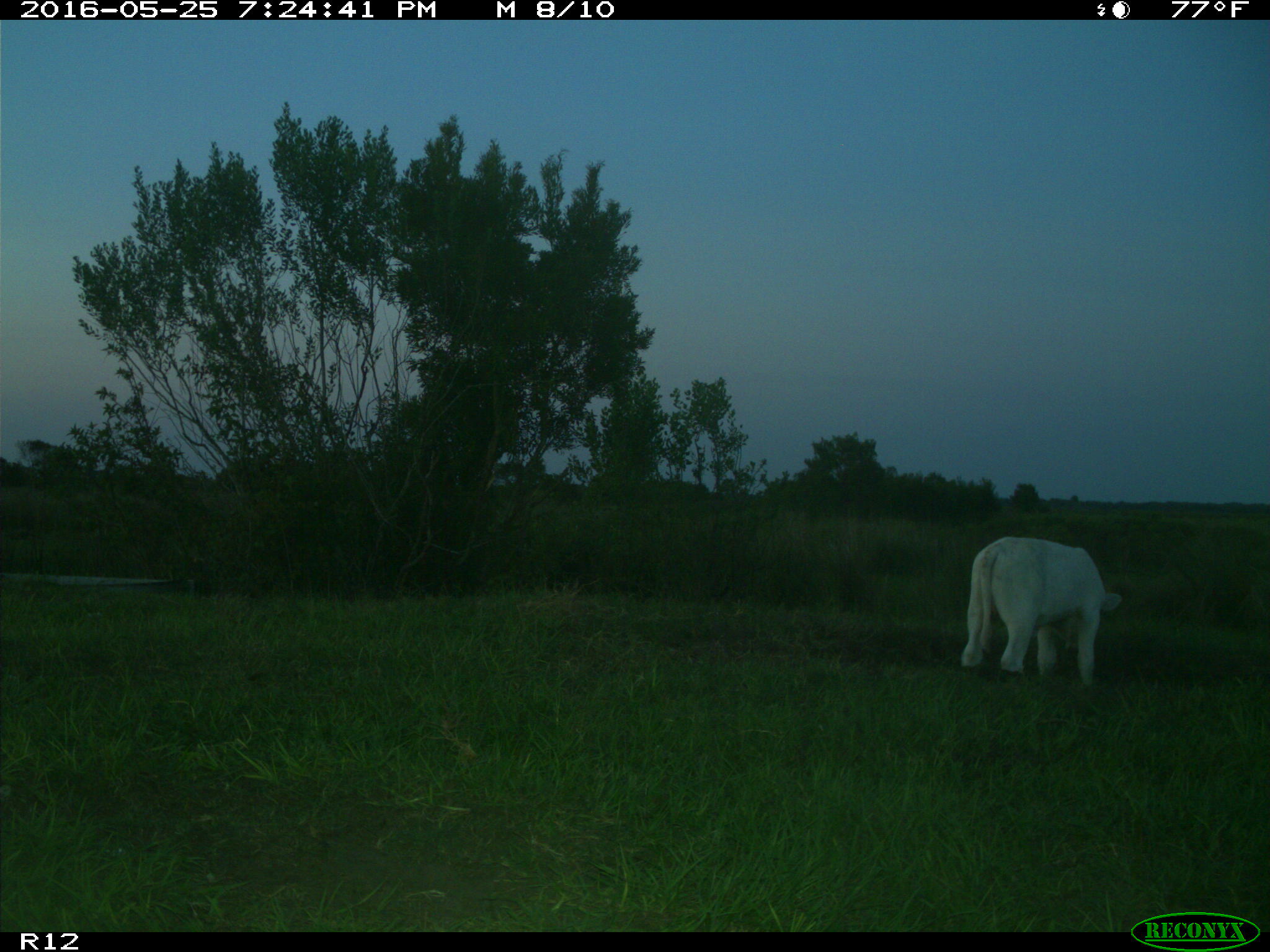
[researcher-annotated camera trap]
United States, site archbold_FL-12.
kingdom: Animalia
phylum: Chordata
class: Mammalia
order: Artiodactyla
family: Bovidae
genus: Bos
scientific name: Bos taurus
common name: domestic cow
Bos taurus (domestic cow).